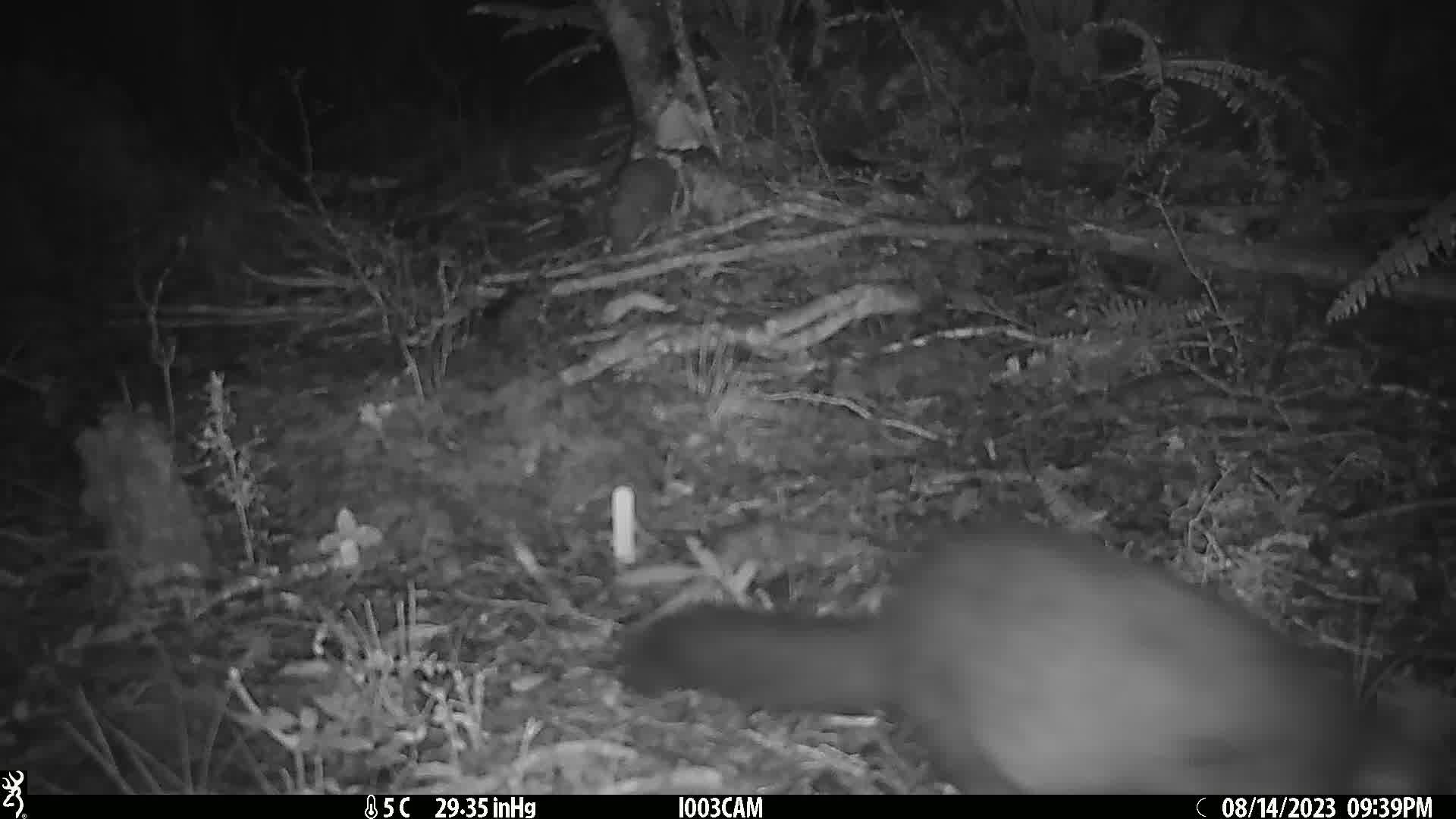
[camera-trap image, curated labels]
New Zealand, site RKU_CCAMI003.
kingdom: Animalia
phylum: Chordata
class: Mammalia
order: Diprotodontia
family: Phalangeridae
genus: Trichosurus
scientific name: Trichosurus vulpecula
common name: common brushtail possum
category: possum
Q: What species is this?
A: Possum (common brushtail possum) (Trichosurus vulpecula).